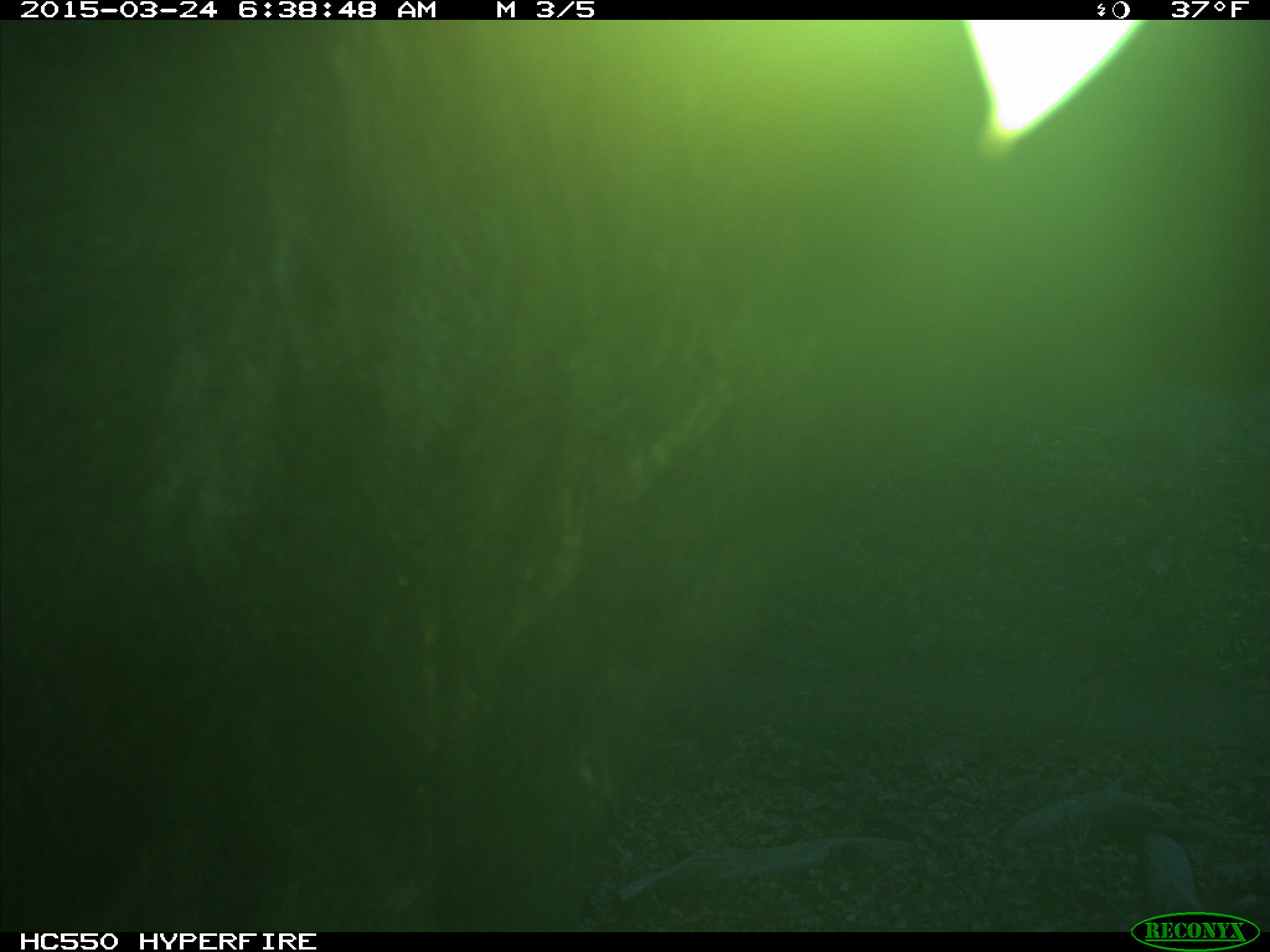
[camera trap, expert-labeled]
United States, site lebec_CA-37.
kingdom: Animalia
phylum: Chordata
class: Mammalia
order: Artiodactyla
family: Bovidae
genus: Bos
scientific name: Bos taurus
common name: domestic cow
Bos taurus (domestic cow).